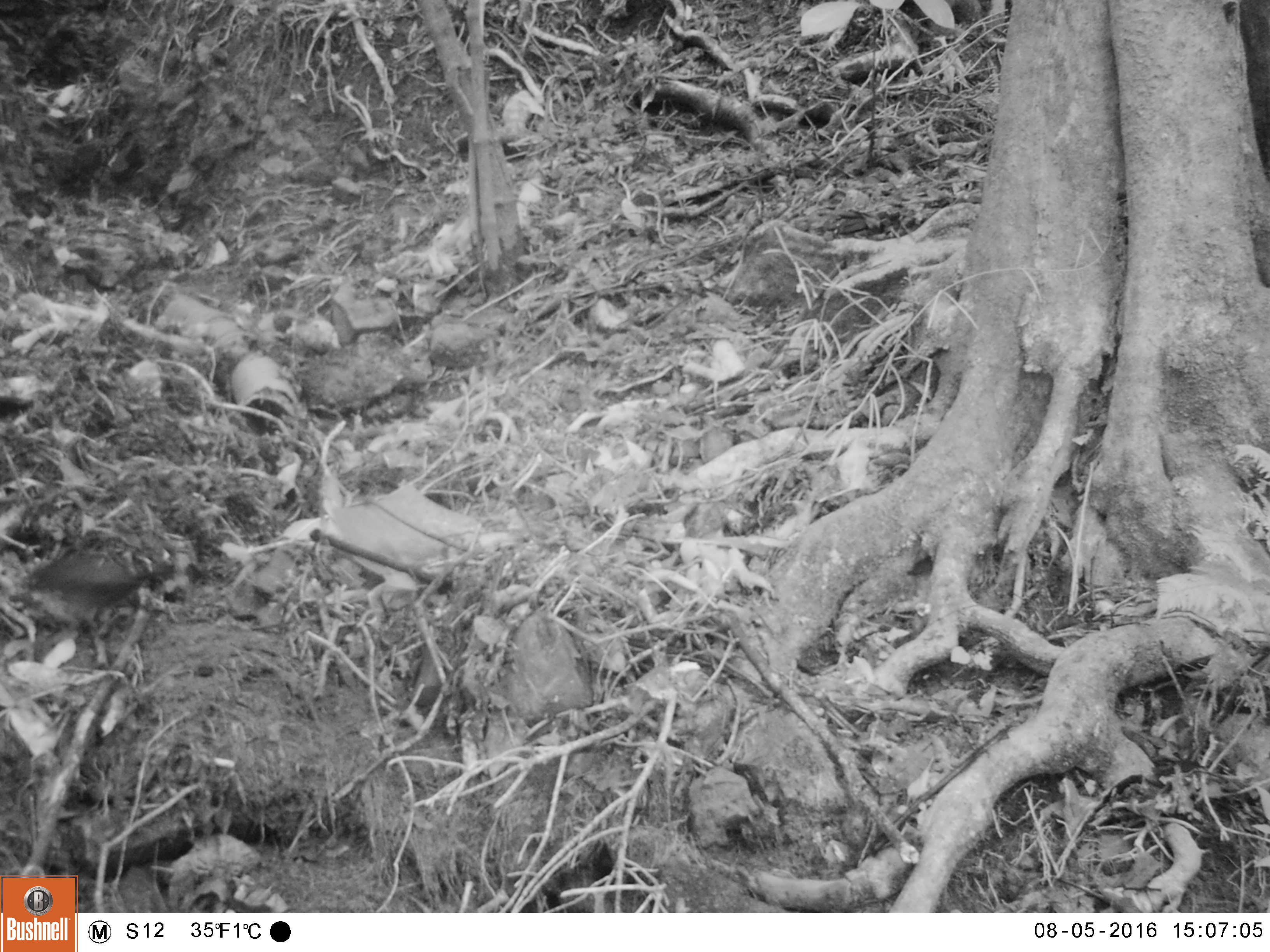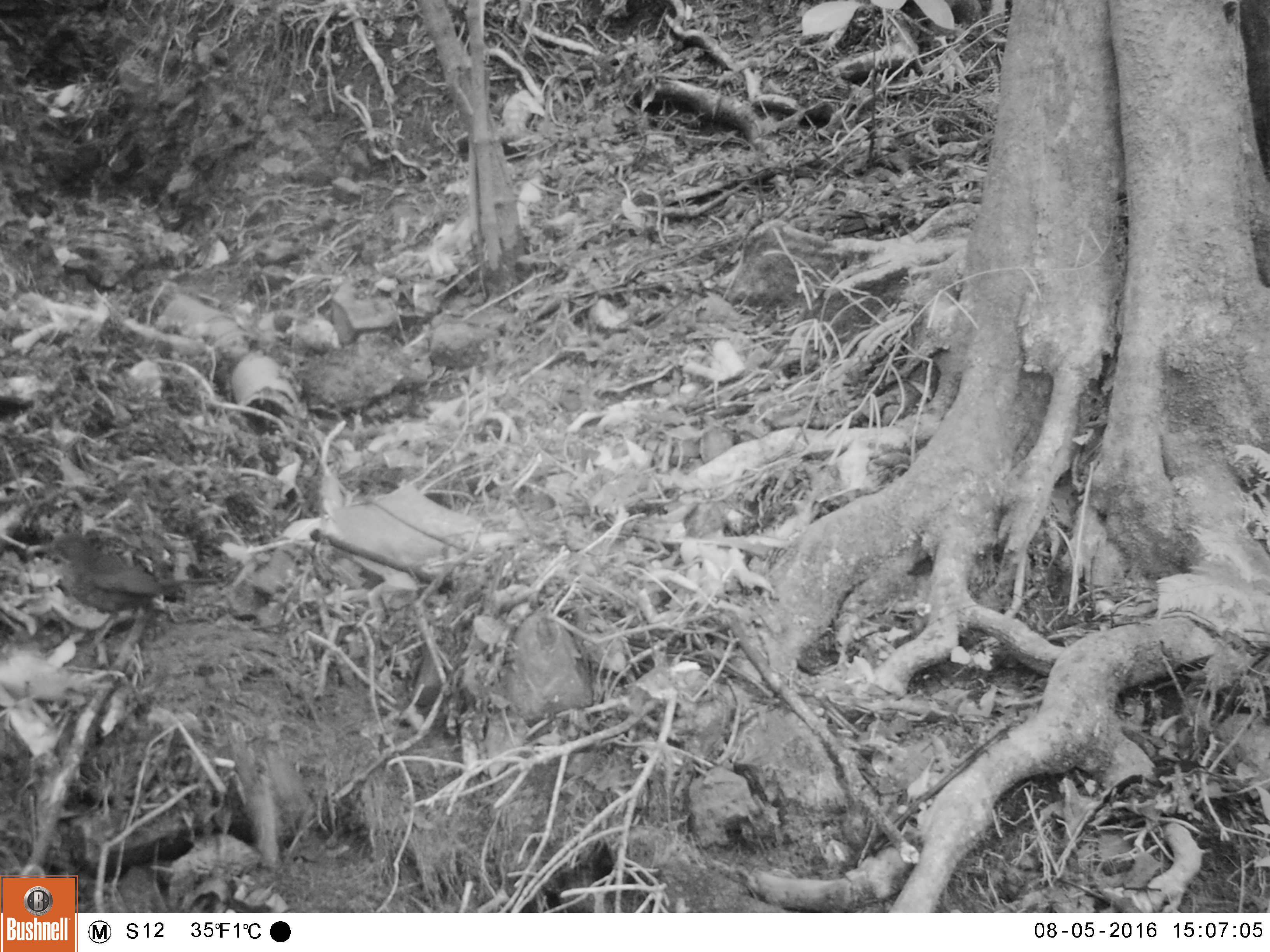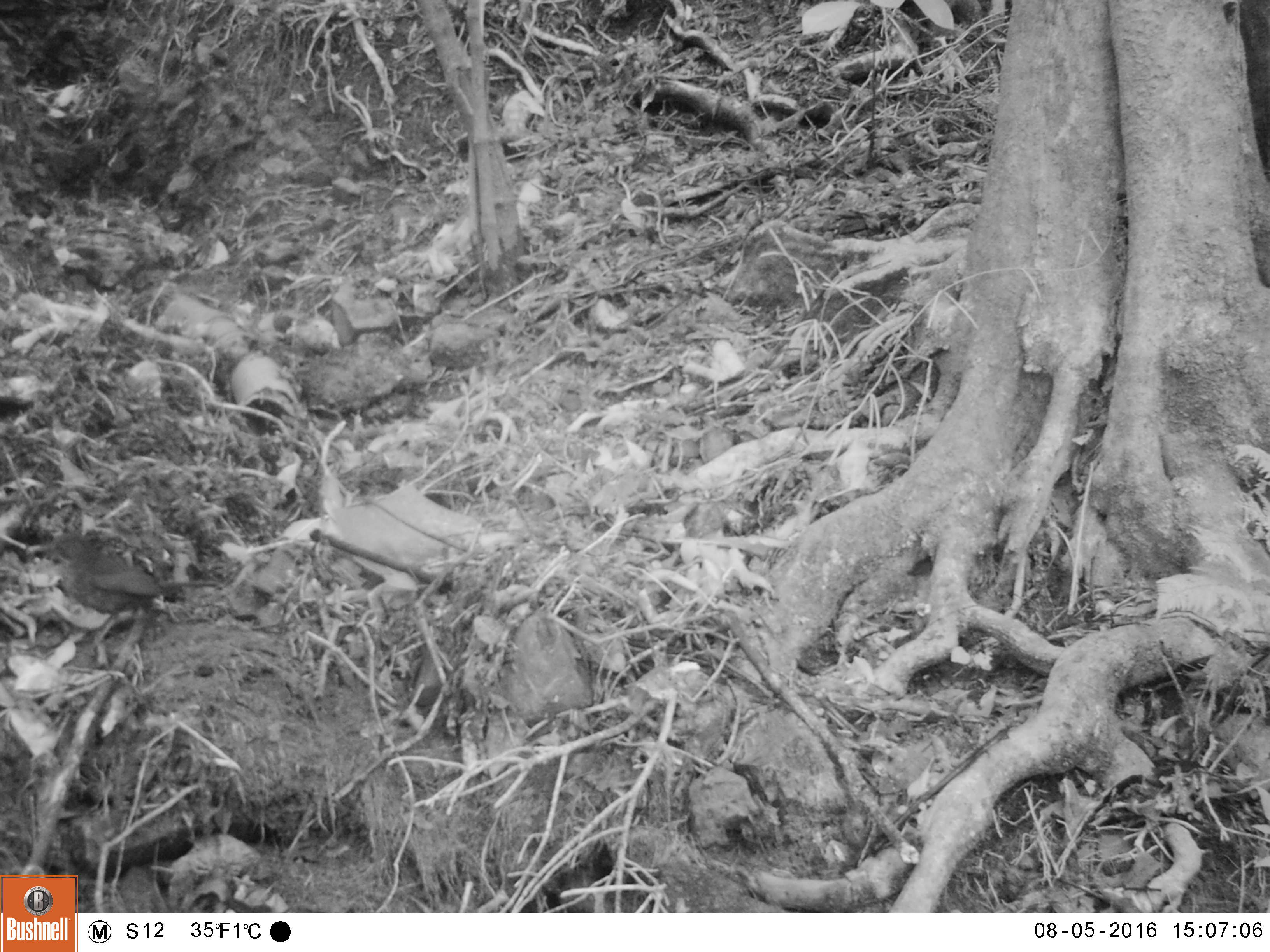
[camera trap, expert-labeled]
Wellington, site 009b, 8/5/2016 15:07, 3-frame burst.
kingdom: Animalia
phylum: Chordata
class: Aves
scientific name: Aves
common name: bird